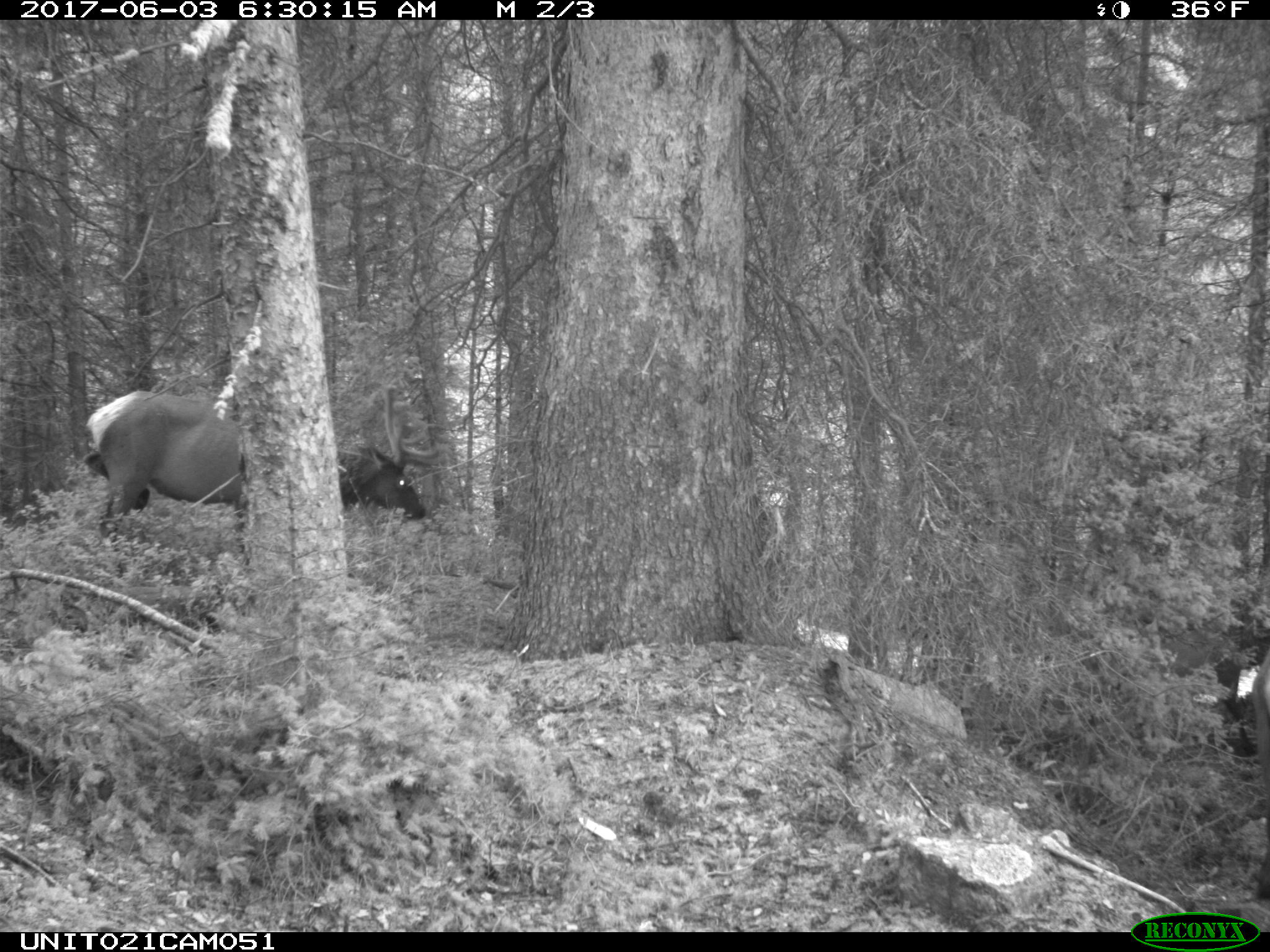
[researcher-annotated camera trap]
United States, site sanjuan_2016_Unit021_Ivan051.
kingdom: Animalia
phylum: Chordata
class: Mammalia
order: Artiodactyla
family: Cervidae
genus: Cervus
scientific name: Cervus elaphus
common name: red deer